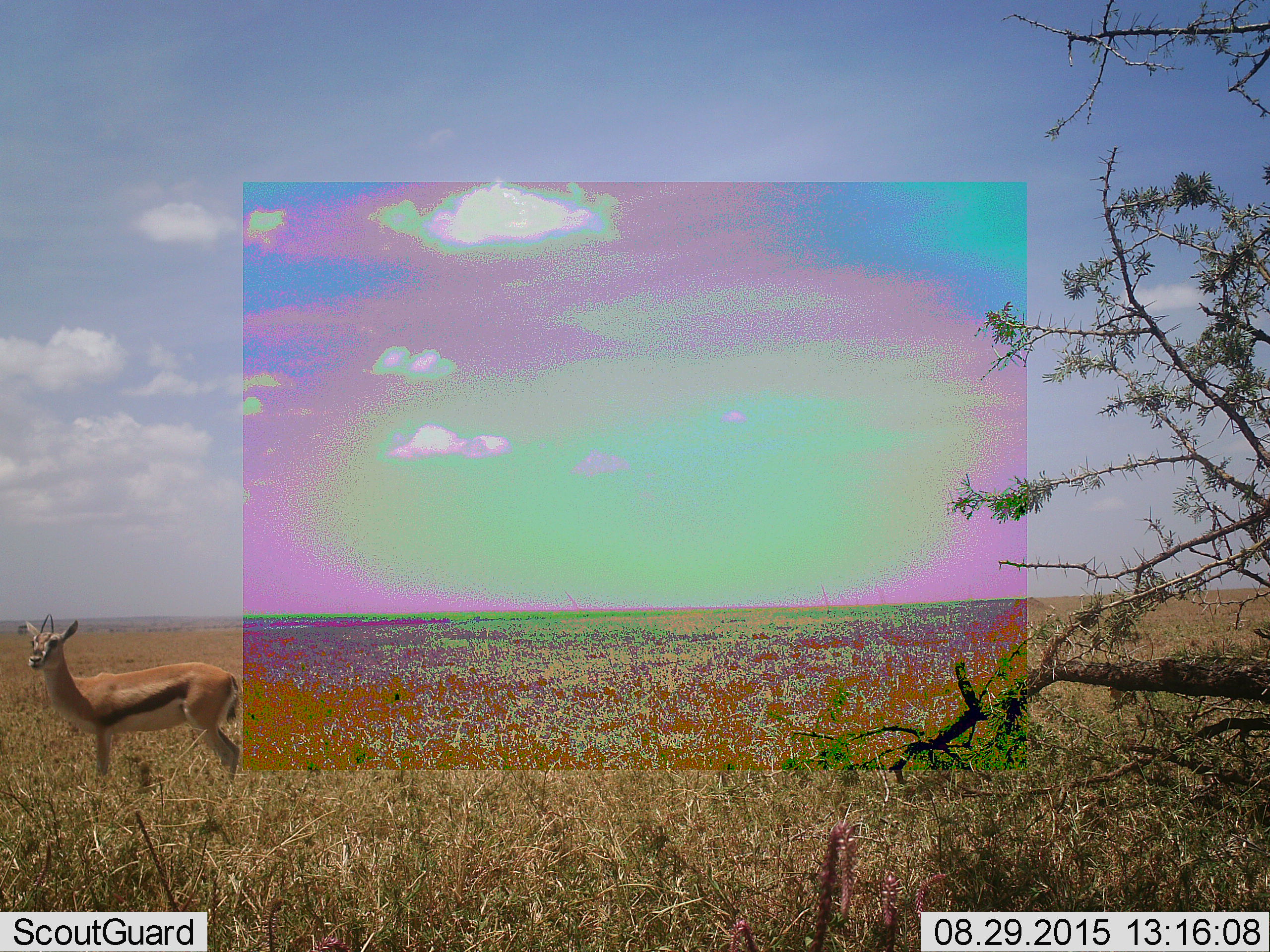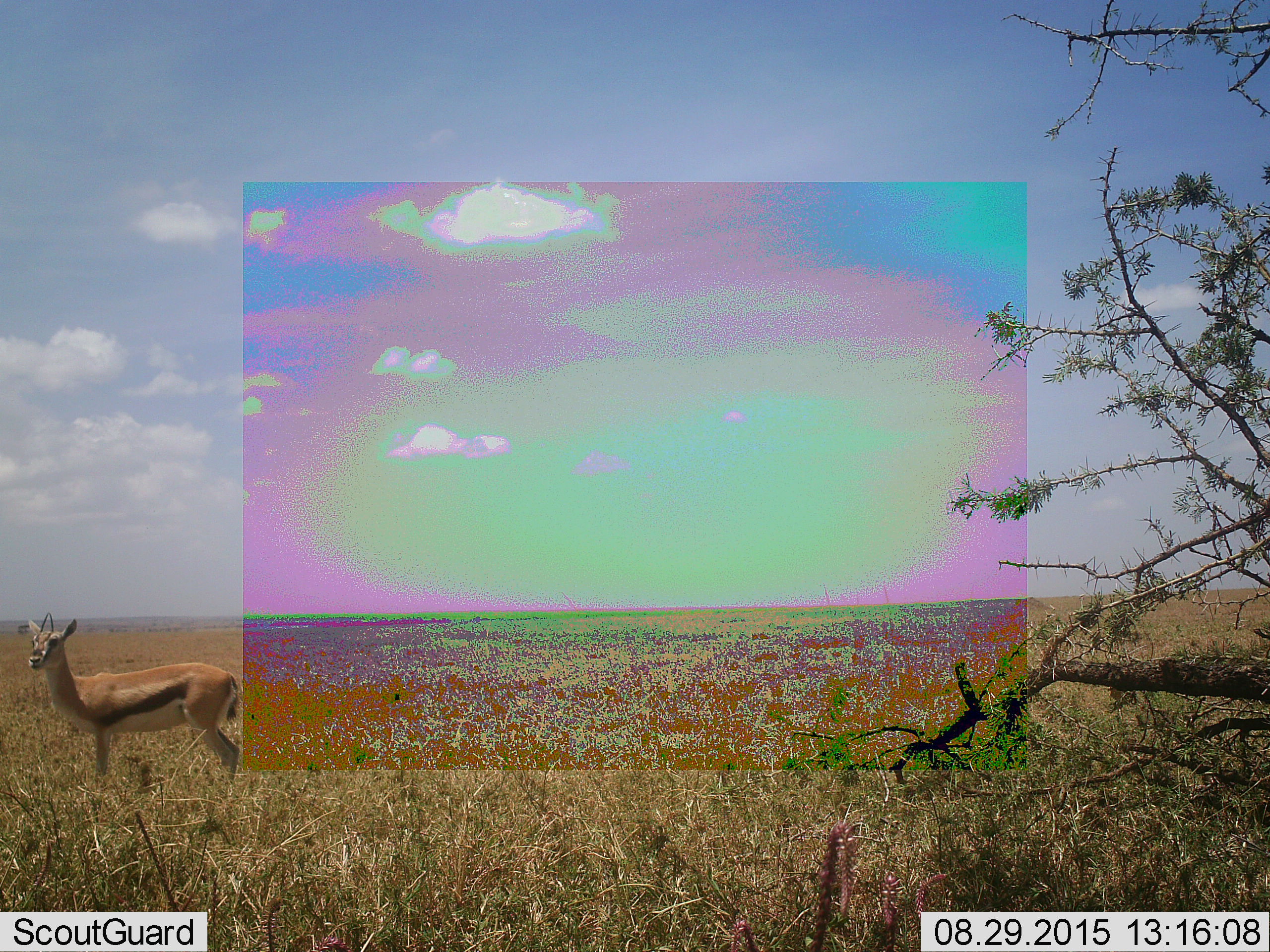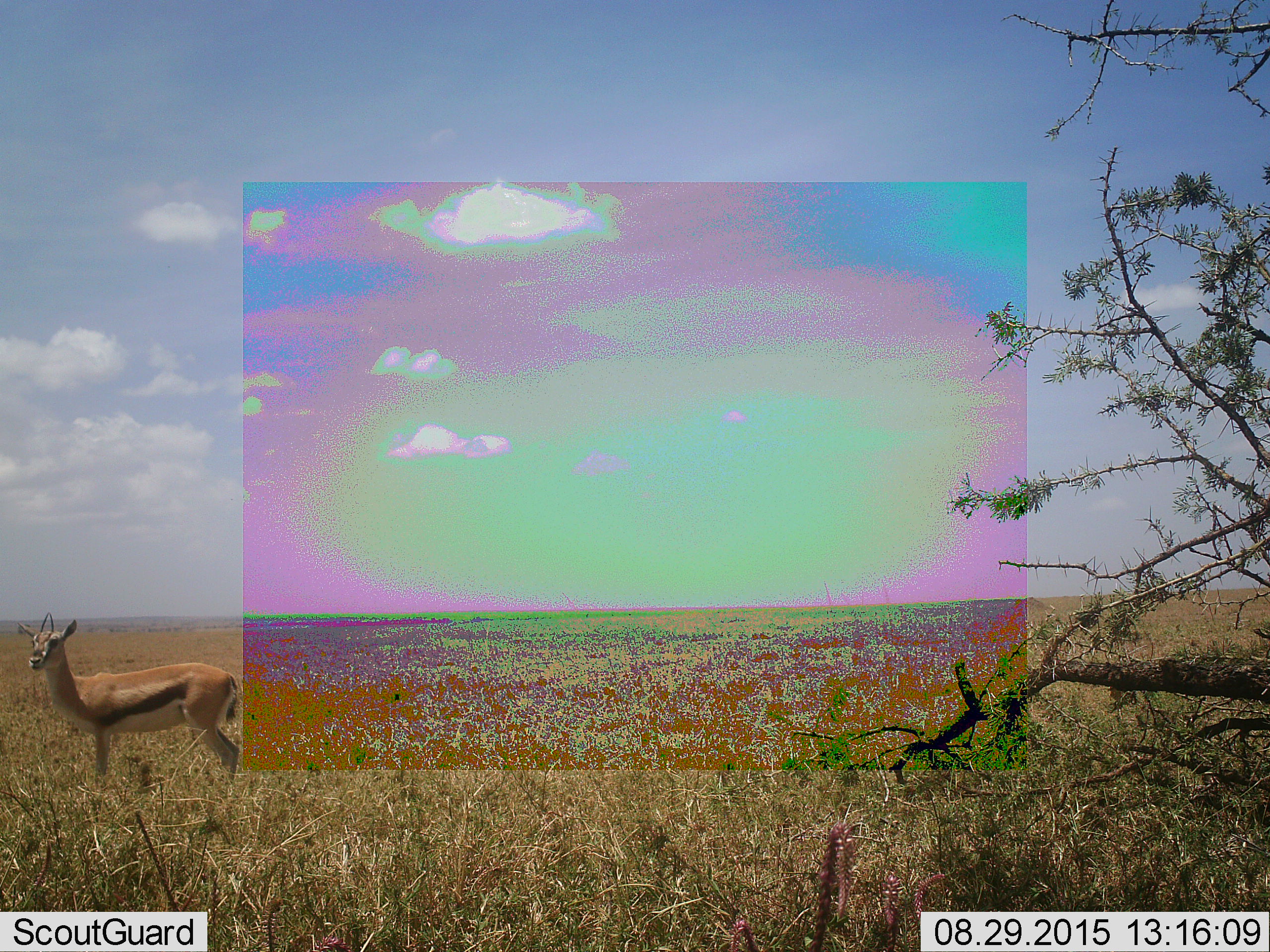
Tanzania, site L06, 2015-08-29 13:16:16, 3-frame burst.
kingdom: Animalia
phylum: Chordata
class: Mammalia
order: Artiodactyla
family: Bovidae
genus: Eudorcas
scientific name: Eudorcas thomsonii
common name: thomson's gazelle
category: gazellethomsons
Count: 1.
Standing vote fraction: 100%.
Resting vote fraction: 0%.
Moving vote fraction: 0%.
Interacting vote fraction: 0%.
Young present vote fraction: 0%.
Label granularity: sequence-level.